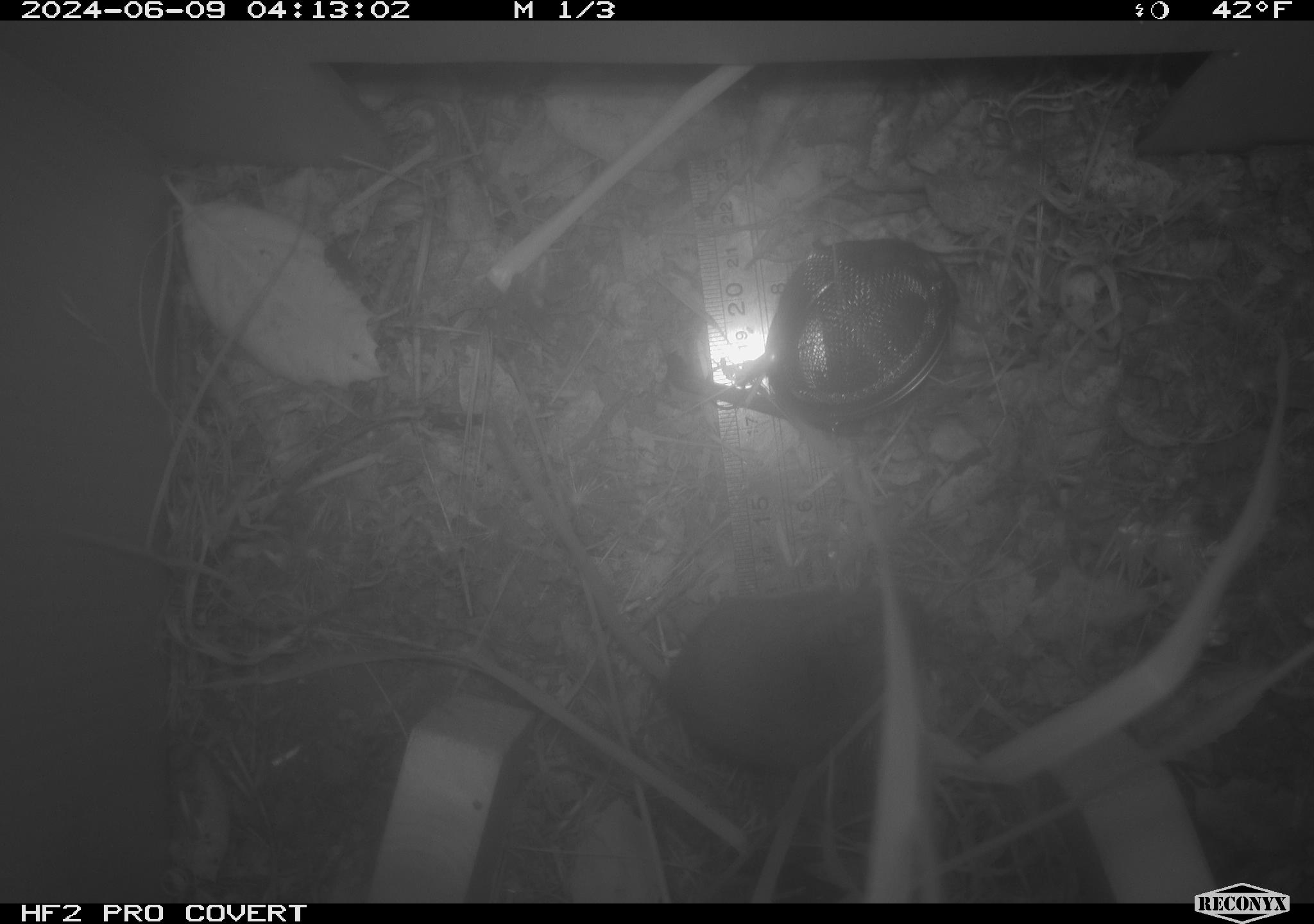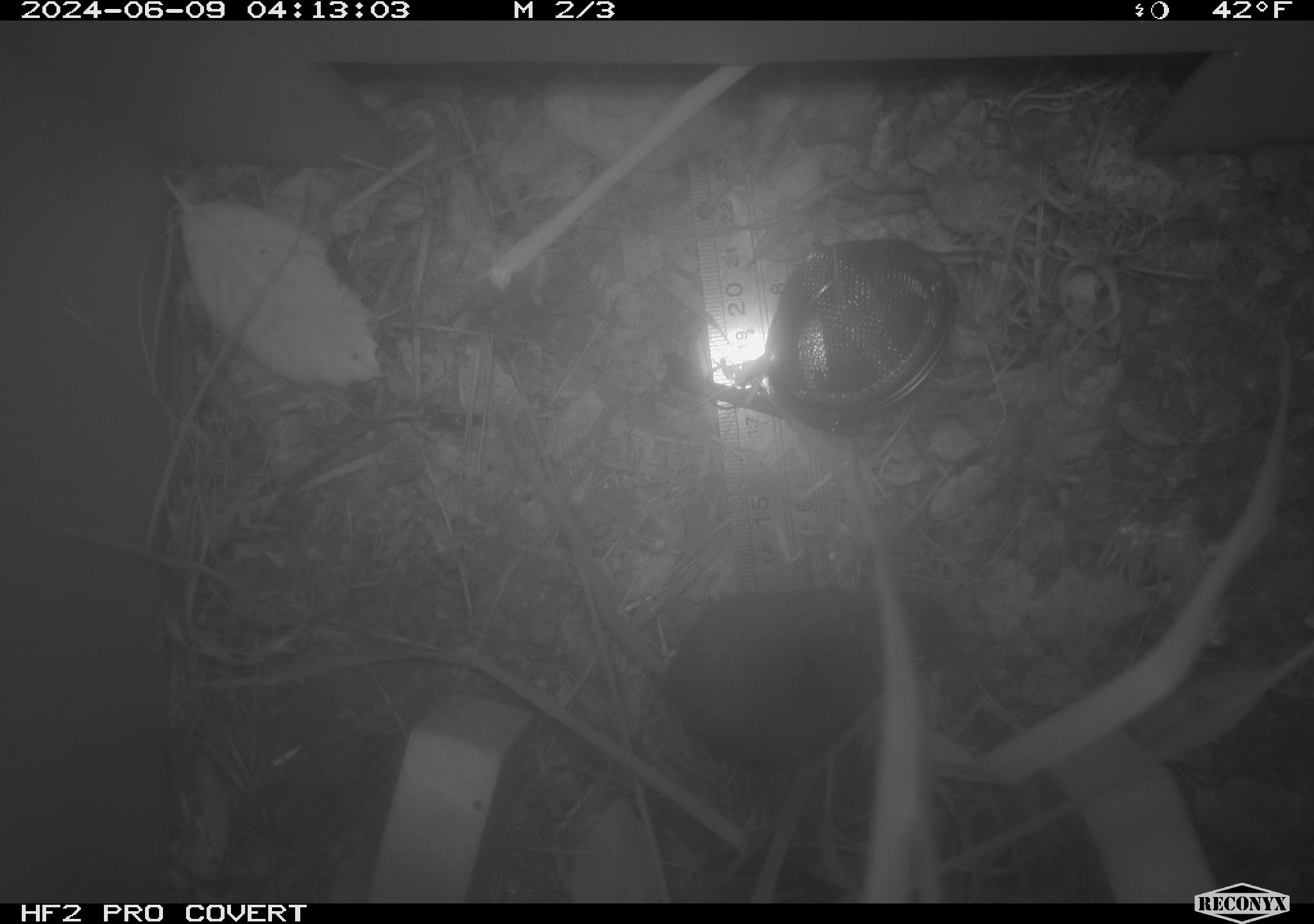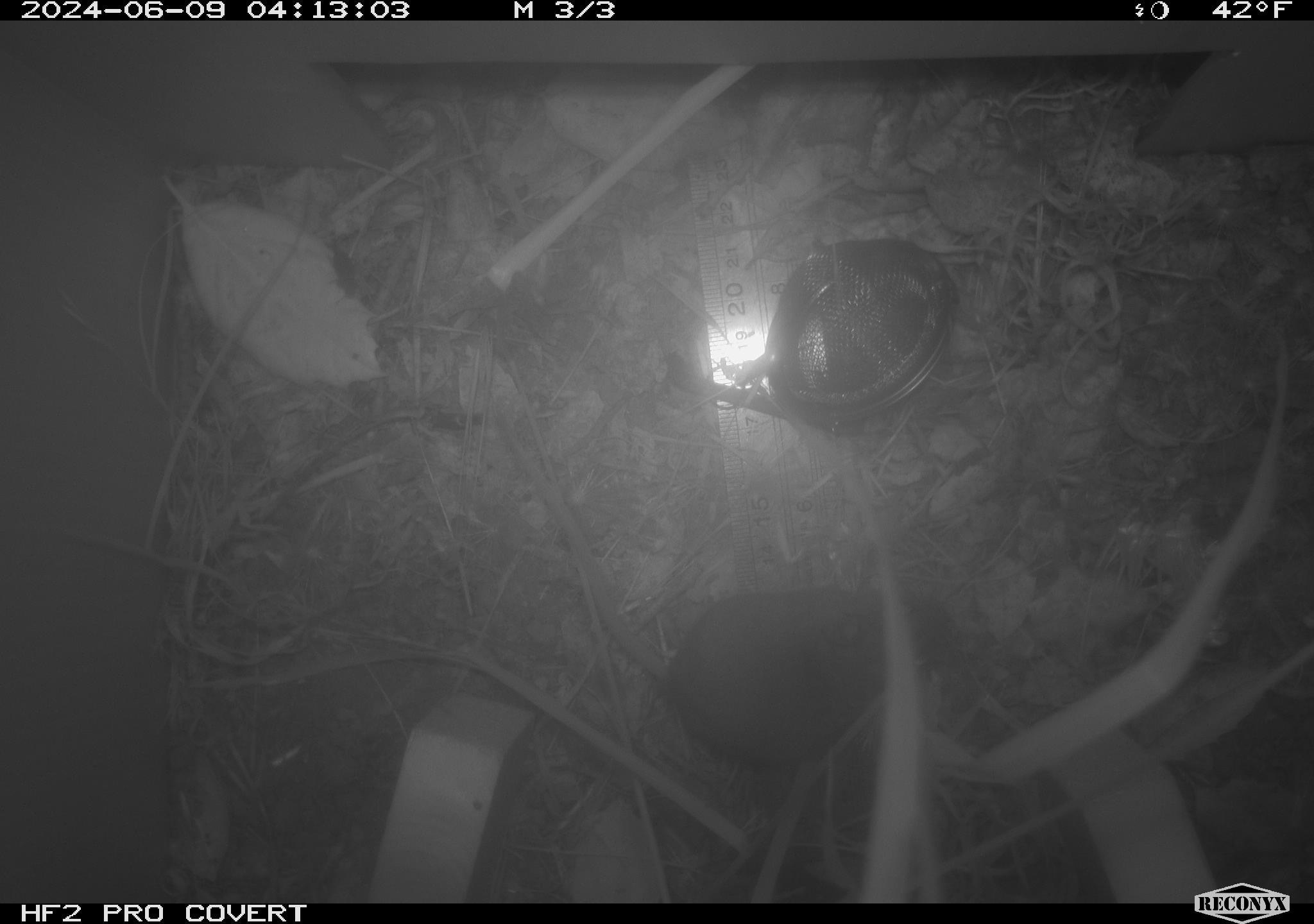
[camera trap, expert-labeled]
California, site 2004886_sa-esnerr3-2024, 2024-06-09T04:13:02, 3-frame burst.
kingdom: Animalia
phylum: Chordata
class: Mammalia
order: Rodentia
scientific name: Rodentia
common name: rodent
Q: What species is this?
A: Rodent (Rodentia).